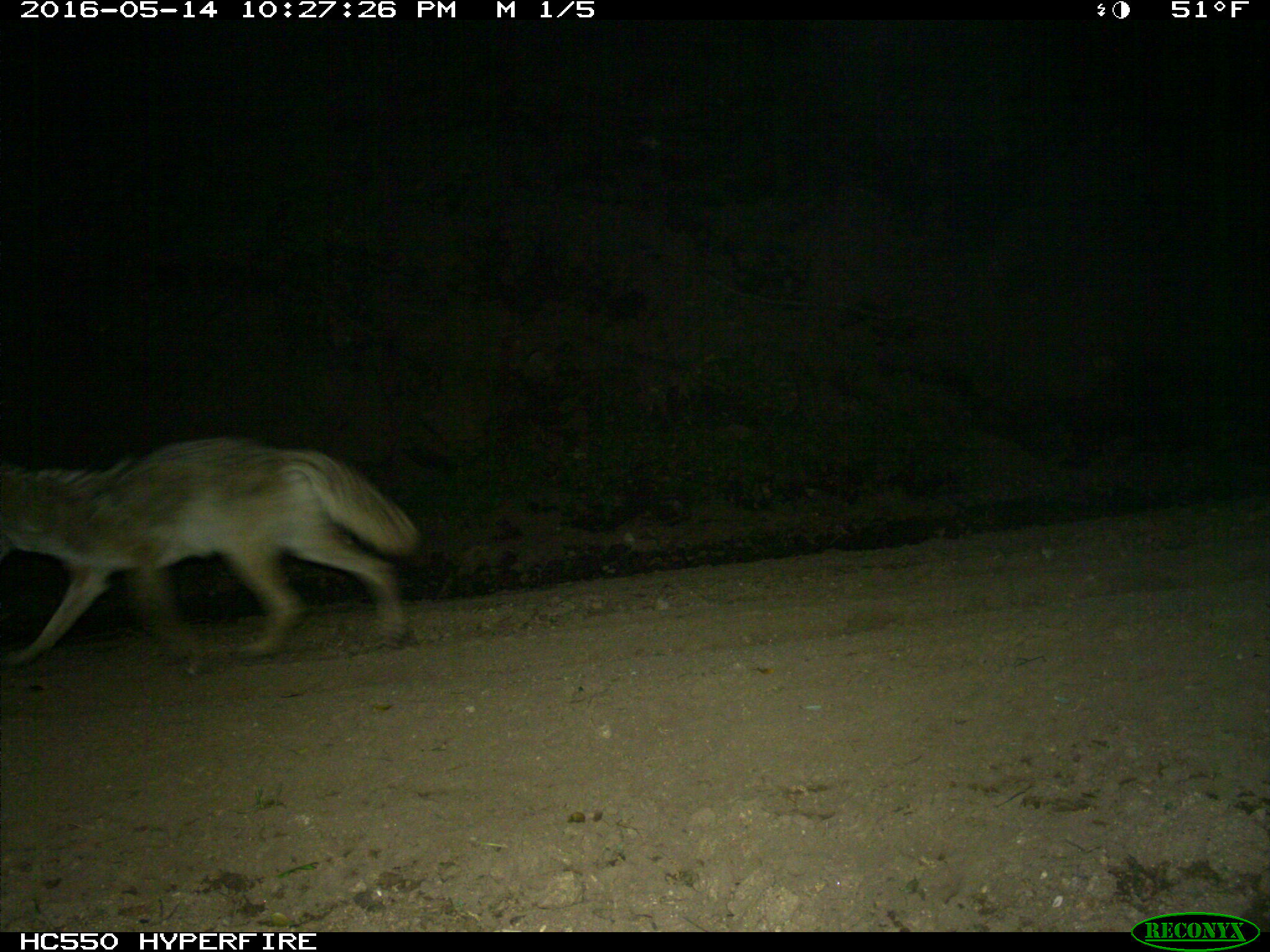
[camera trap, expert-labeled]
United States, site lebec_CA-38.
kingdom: Animalia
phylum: Chordata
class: Mammalia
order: Carnivora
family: Canidae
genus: Canis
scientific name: Canis latrans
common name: coyote